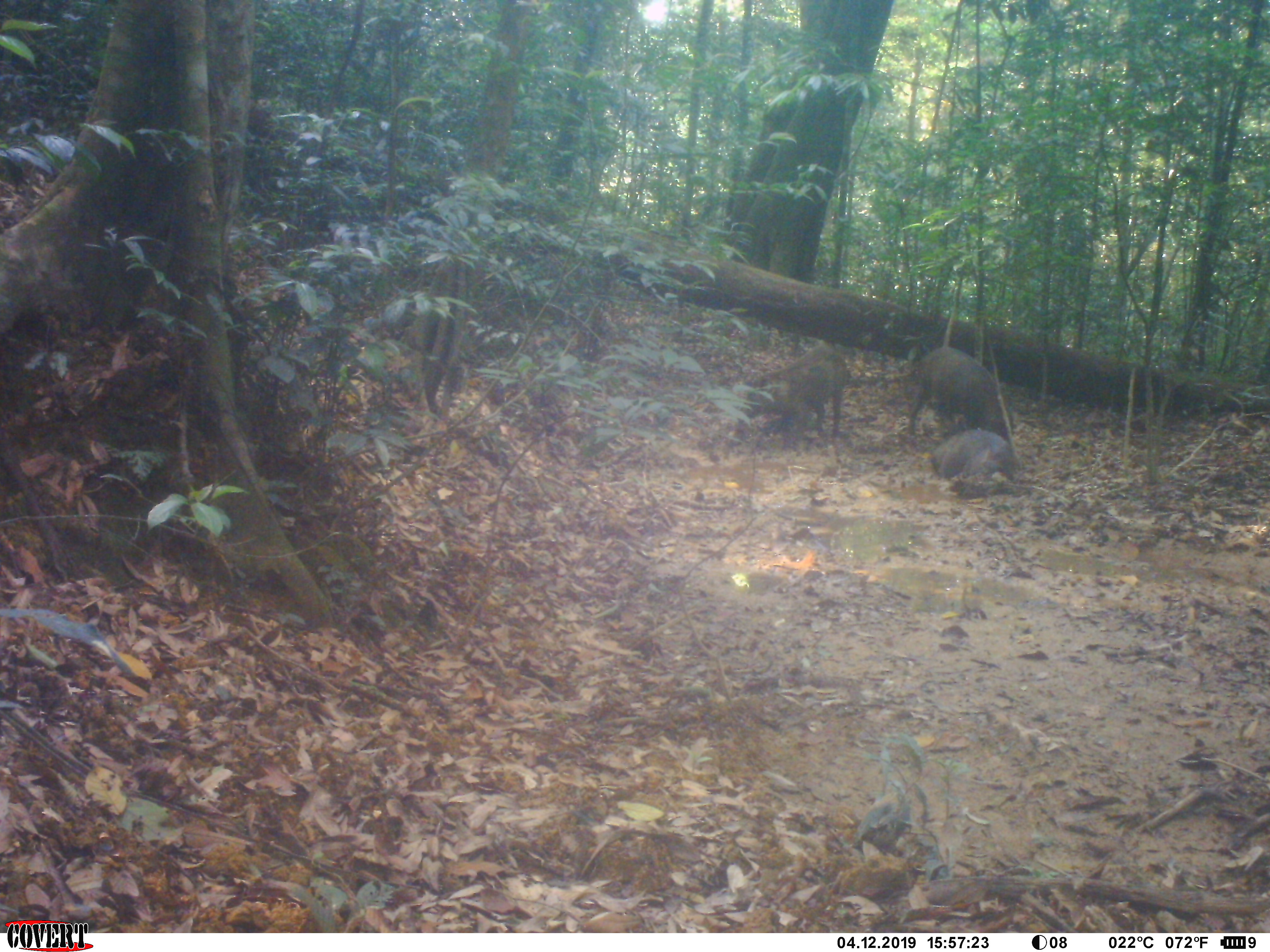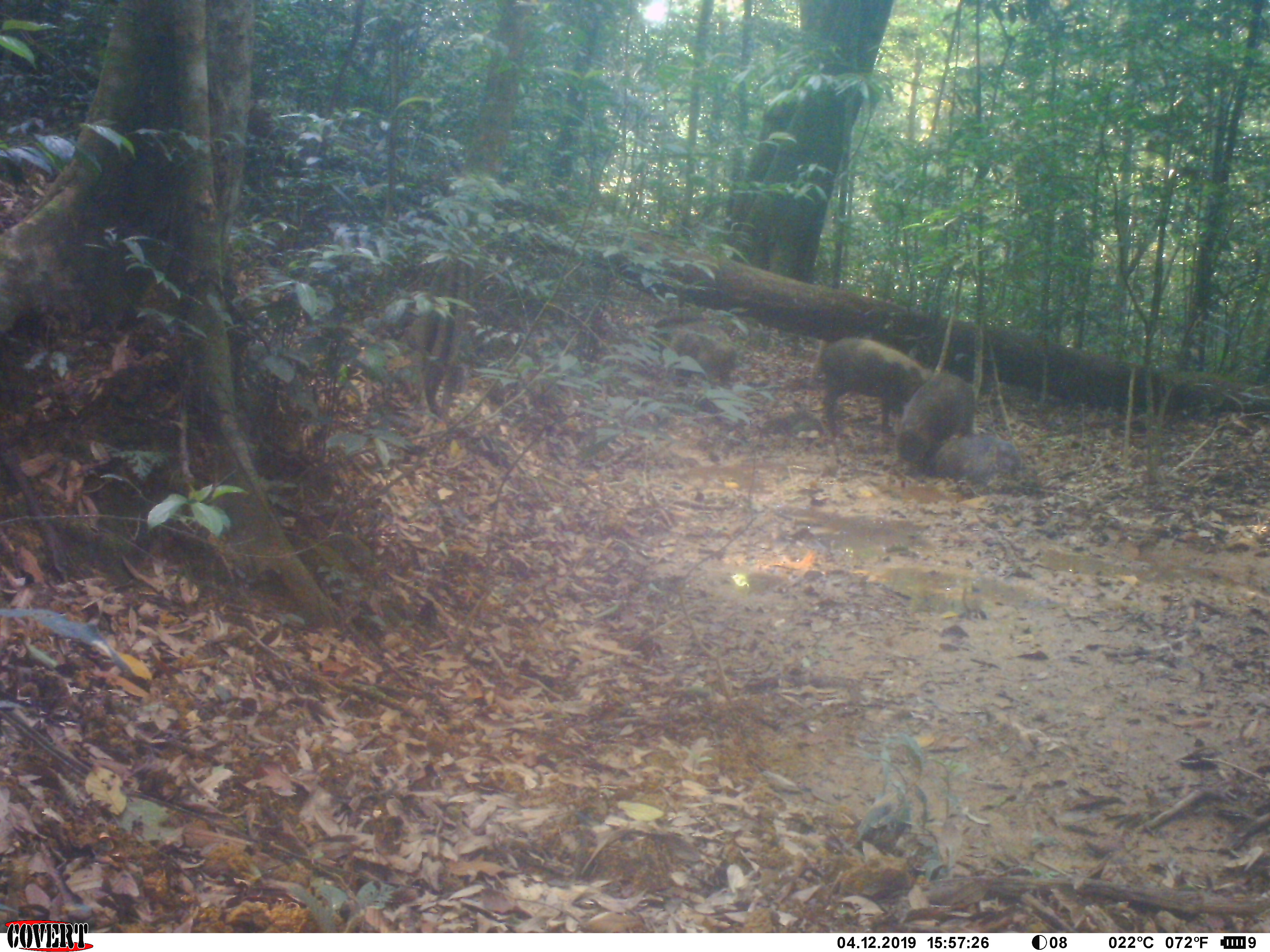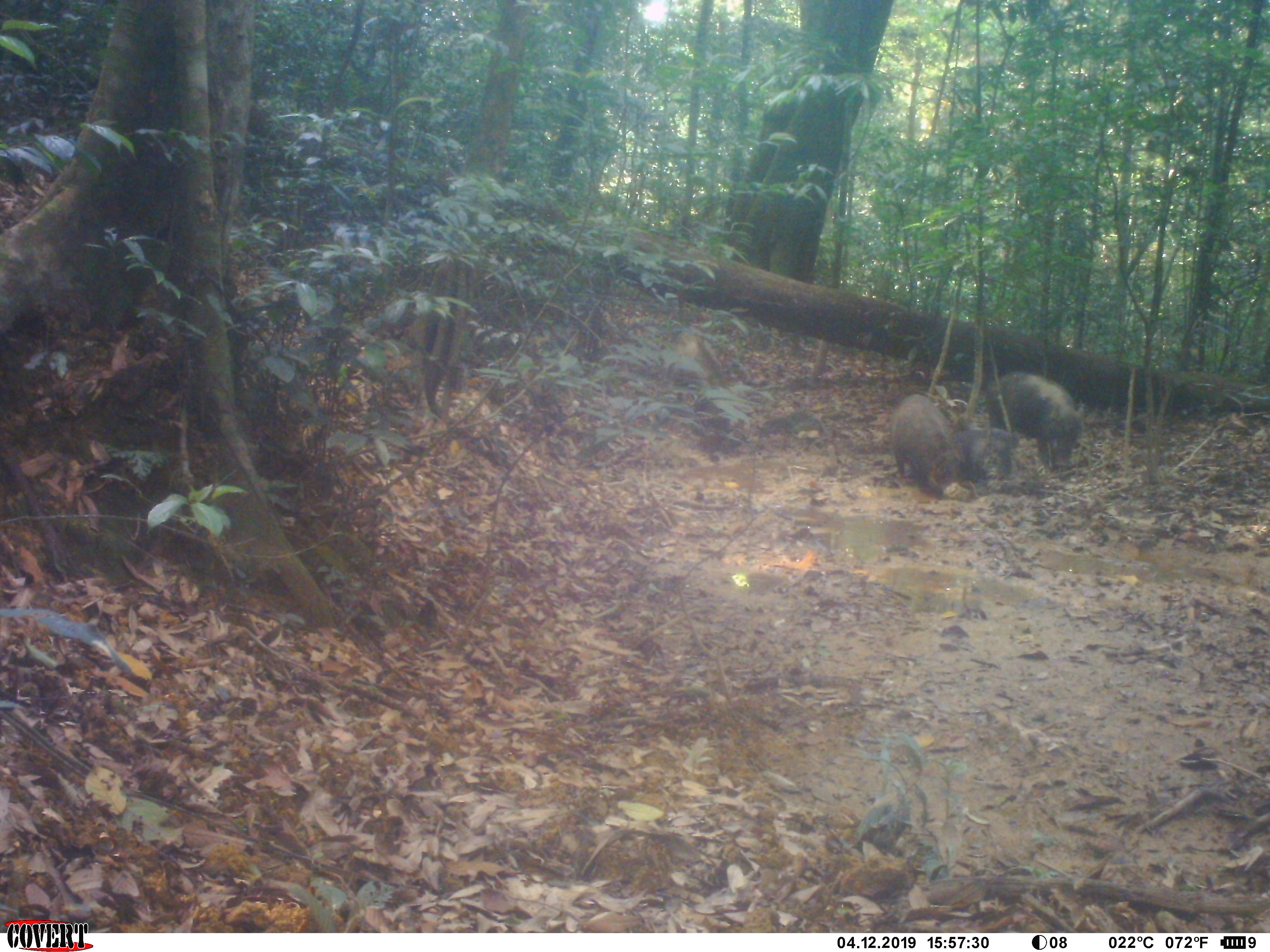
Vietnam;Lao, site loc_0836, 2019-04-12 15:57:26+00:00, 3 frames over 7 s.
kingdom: Animalia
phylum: Chordata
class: Mammalia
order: Artiodactyla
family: Suidae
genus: Sus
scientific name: Sus scrofa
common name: eurasian wild pig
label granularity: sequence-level